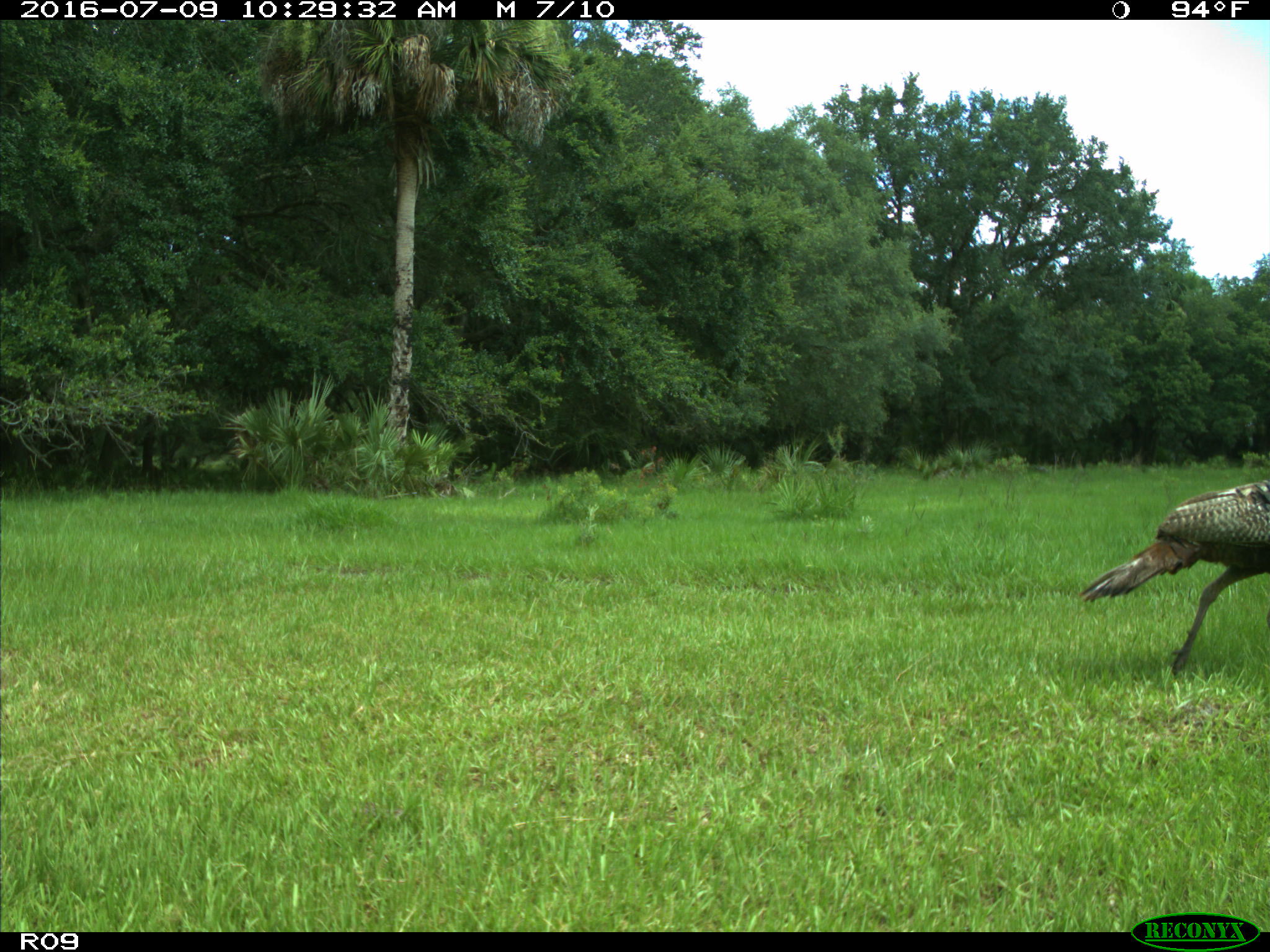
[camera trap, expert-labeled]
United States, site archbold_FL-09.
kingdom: Animalia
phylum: Chordata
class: Aves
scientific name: Aves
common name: birds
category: unidentified bird